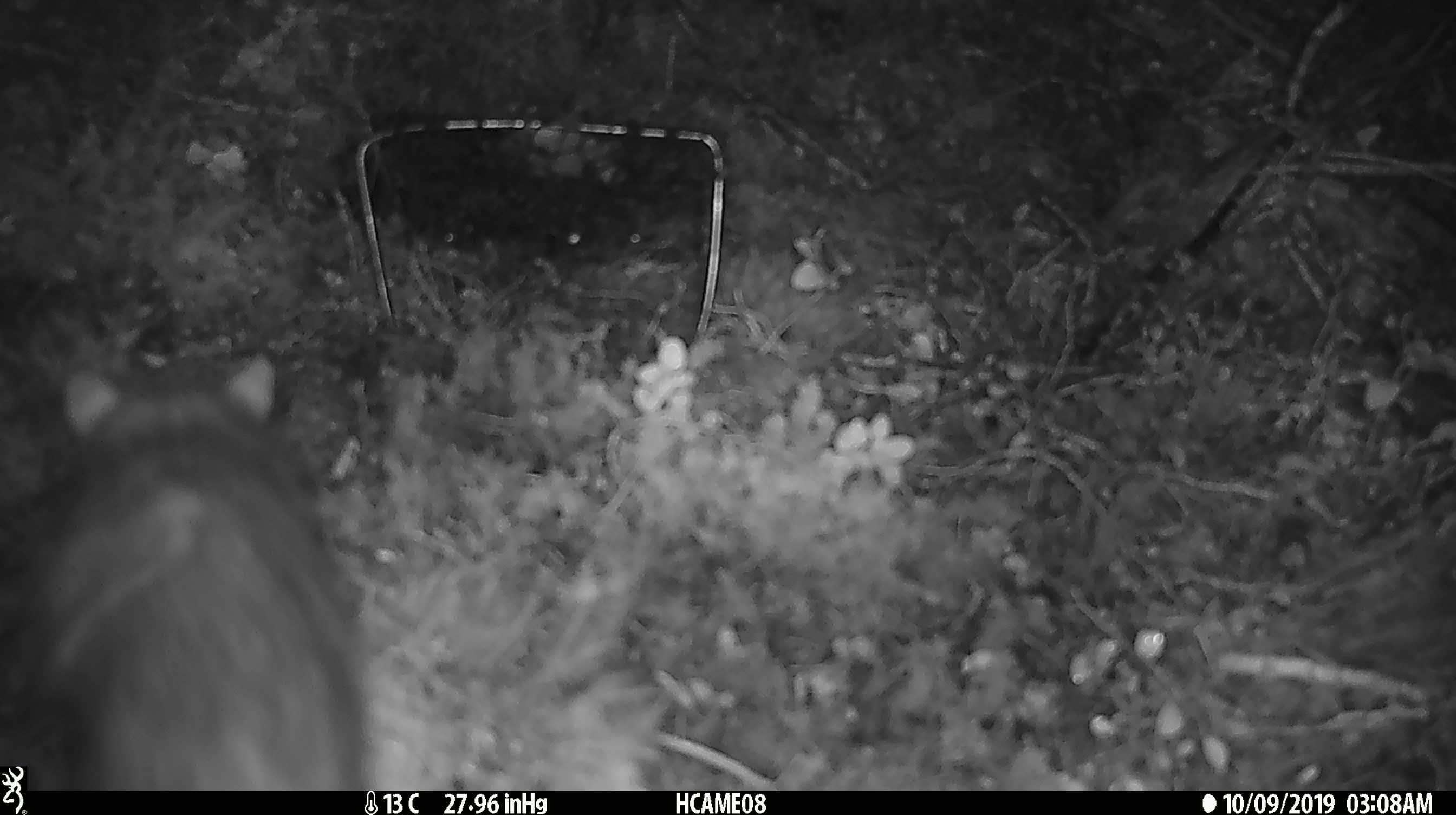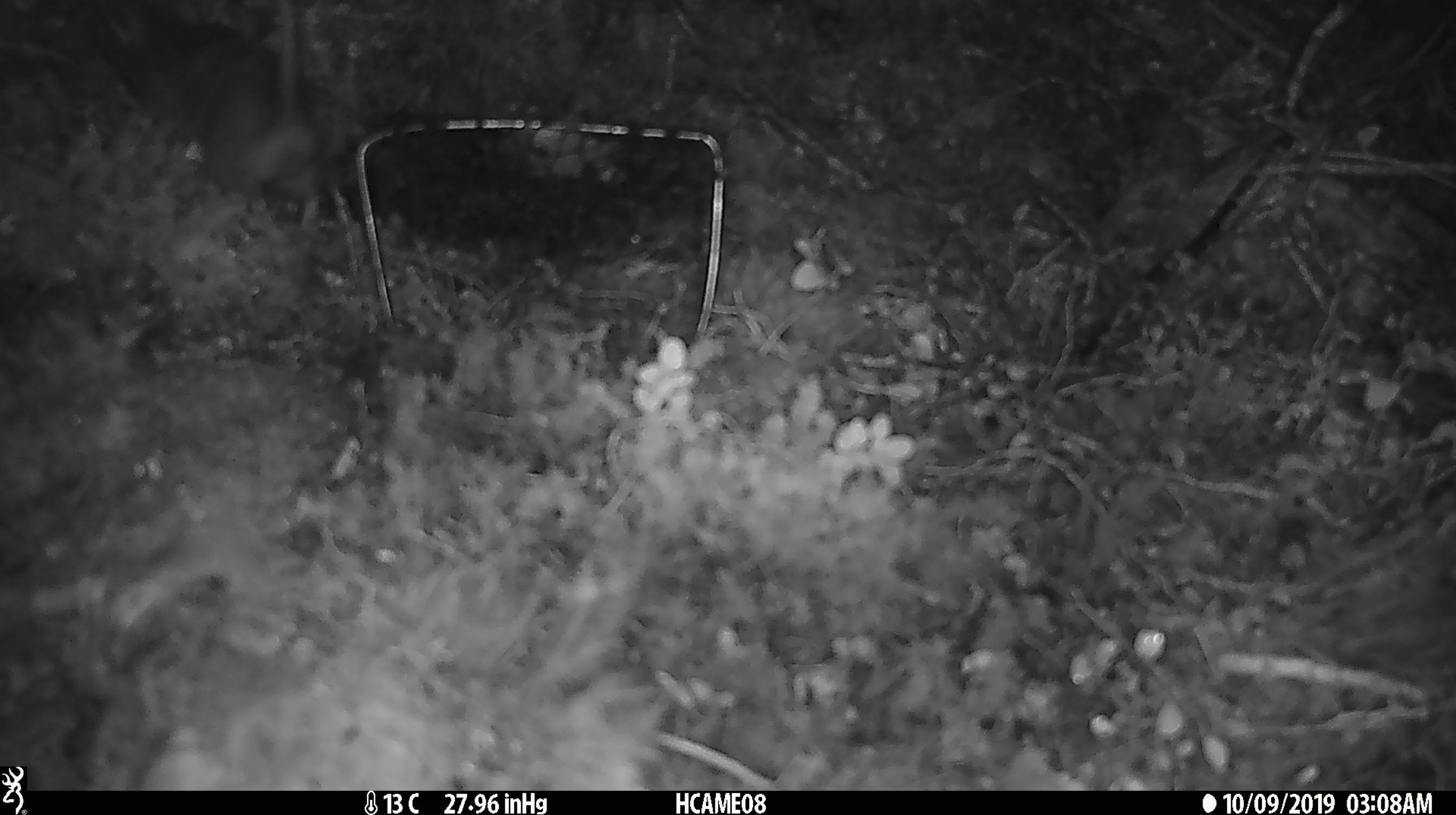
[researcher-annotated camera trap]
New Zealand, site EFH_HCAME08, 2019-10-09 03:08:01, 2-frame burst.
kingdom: Animalia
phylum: Chordata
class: Mammalia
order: Rodentia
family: Muridae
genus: Rattus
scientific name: Rattus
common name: rat